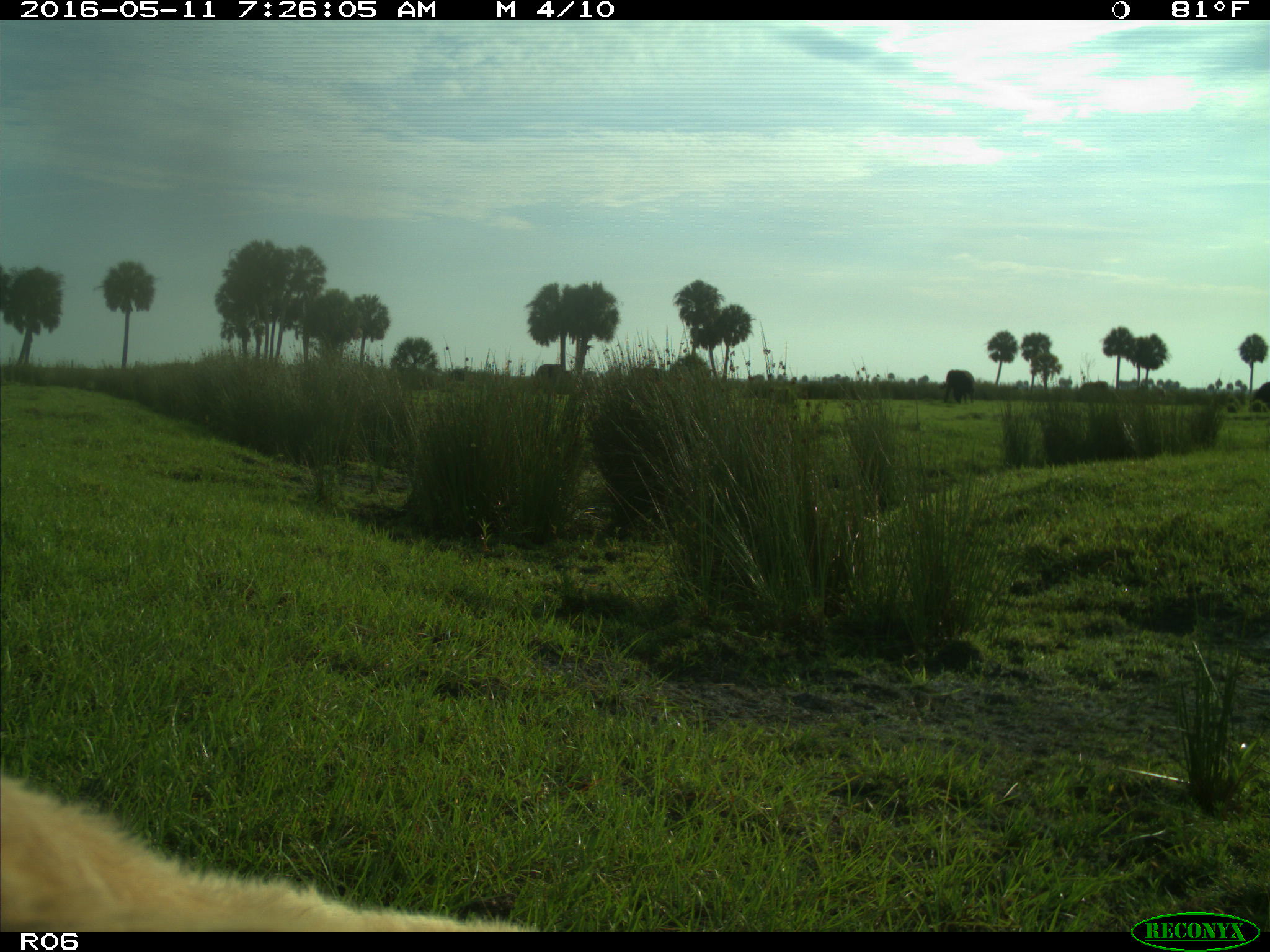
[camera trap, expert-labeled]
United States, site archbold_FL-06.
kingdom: Animalia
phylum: Chordata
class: Mammalia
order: Artiodactyla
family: Bovidae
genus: Bos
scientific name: Bos taurus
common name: domestic cow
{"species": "Bos taurus (domestic cow)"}